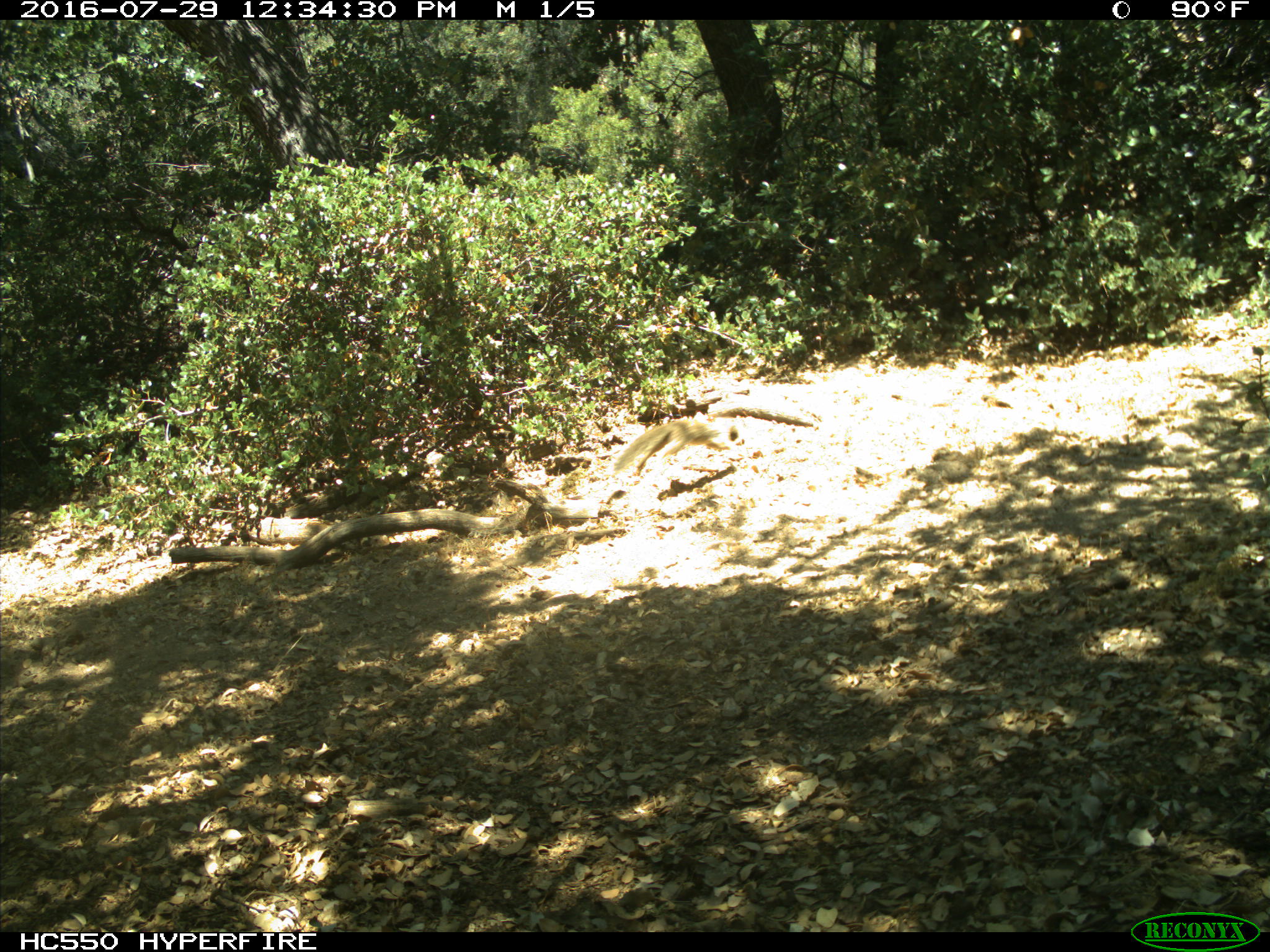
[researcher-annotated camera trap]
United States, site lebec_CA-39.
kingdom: Animalia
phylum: Chordata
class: Mammalia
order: Rodentia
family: Sciuridae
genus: Otospermophilus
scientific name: Otospermophilus beecheyi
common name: california ground squirrel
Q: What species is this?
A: Otospermophilus beecheyi (california ground squirrel).